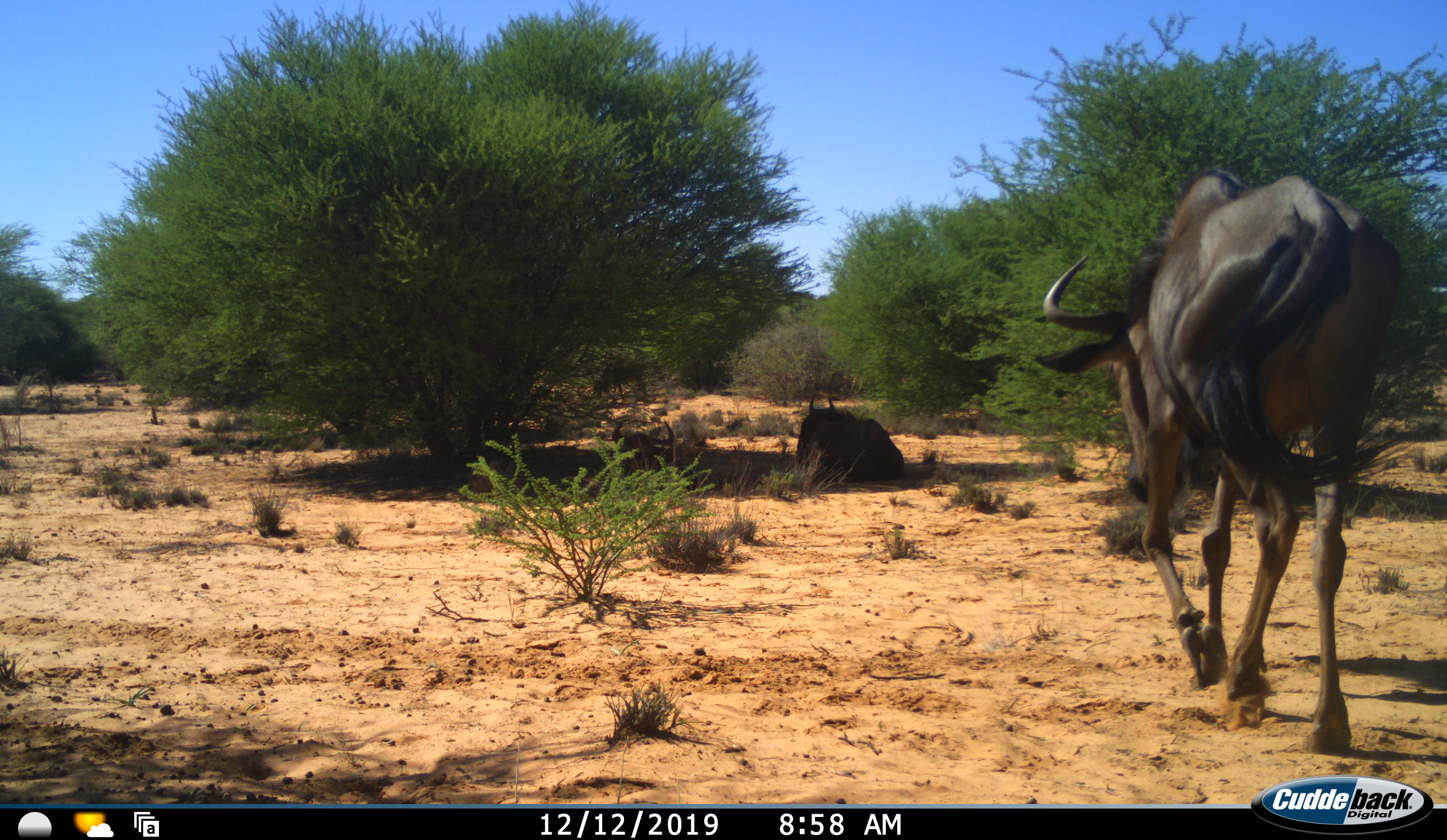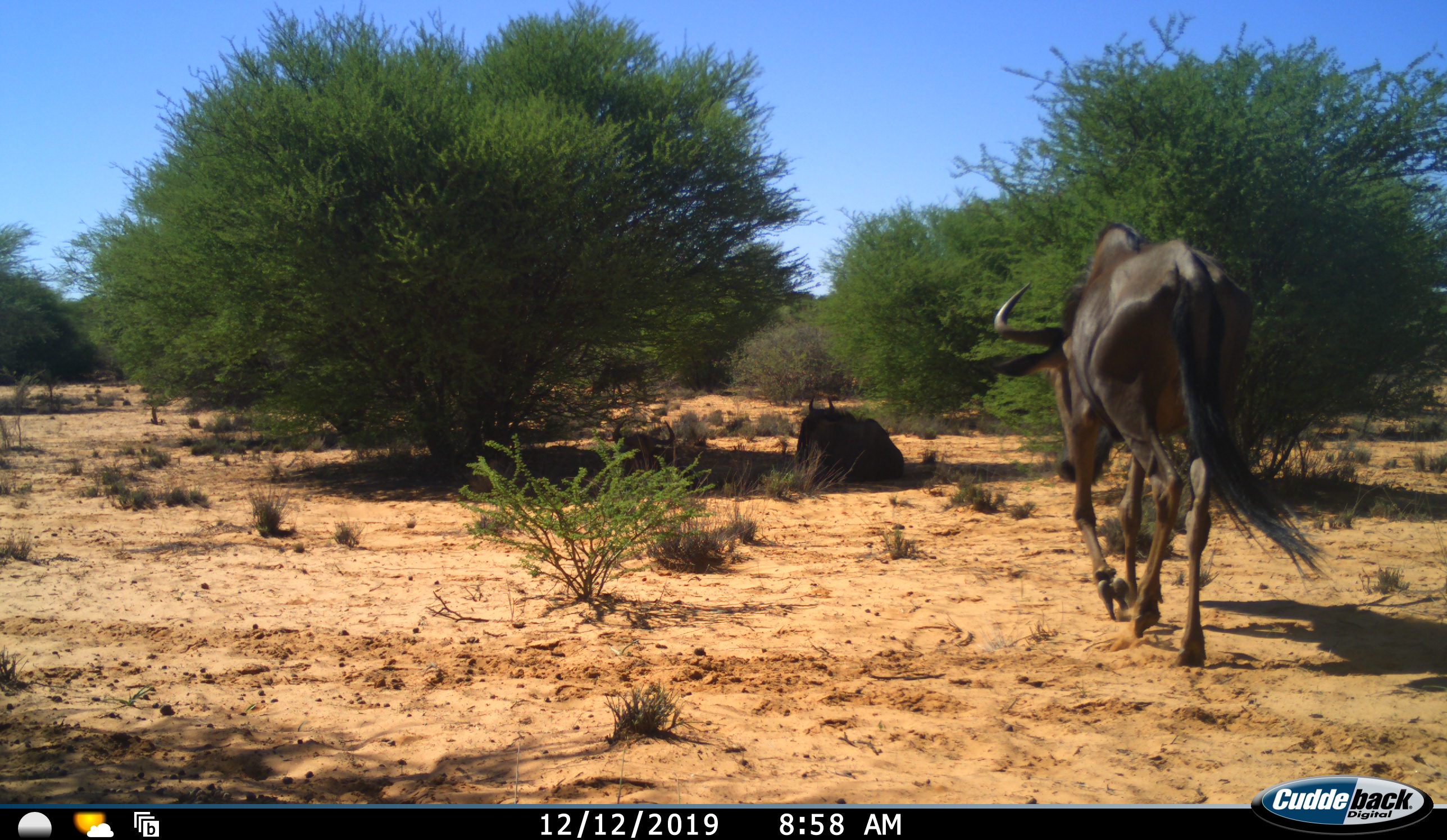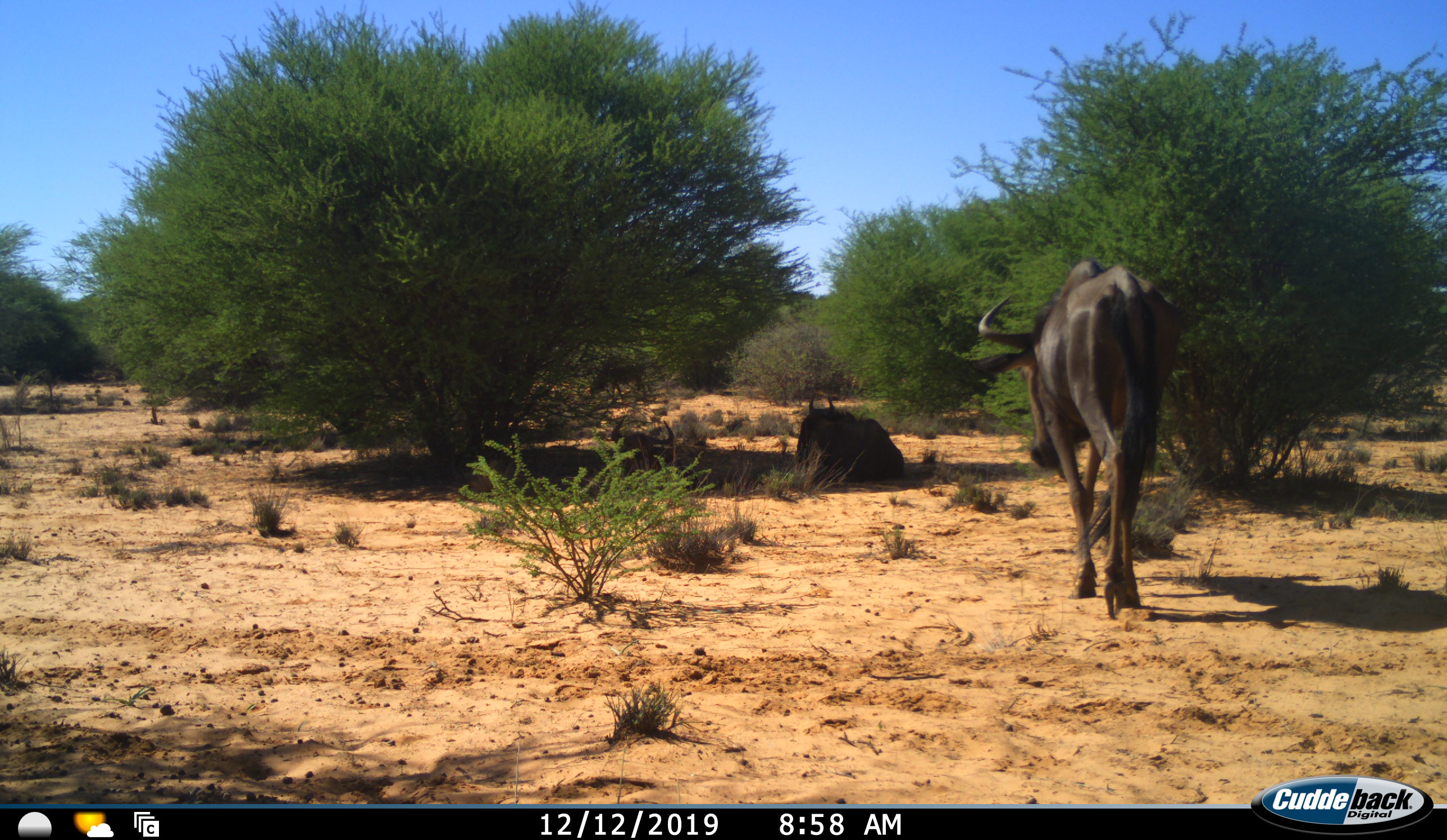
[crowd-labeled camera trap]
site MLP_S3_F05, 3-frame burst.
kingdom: Animalia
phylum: Chordata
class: Mammalia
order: Artiodactyla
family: Bovidae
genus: Connochaetes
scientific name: Connochaetes taurinus taurinus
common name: blue wildebeest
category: wildebeestblue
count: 3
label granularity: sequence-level